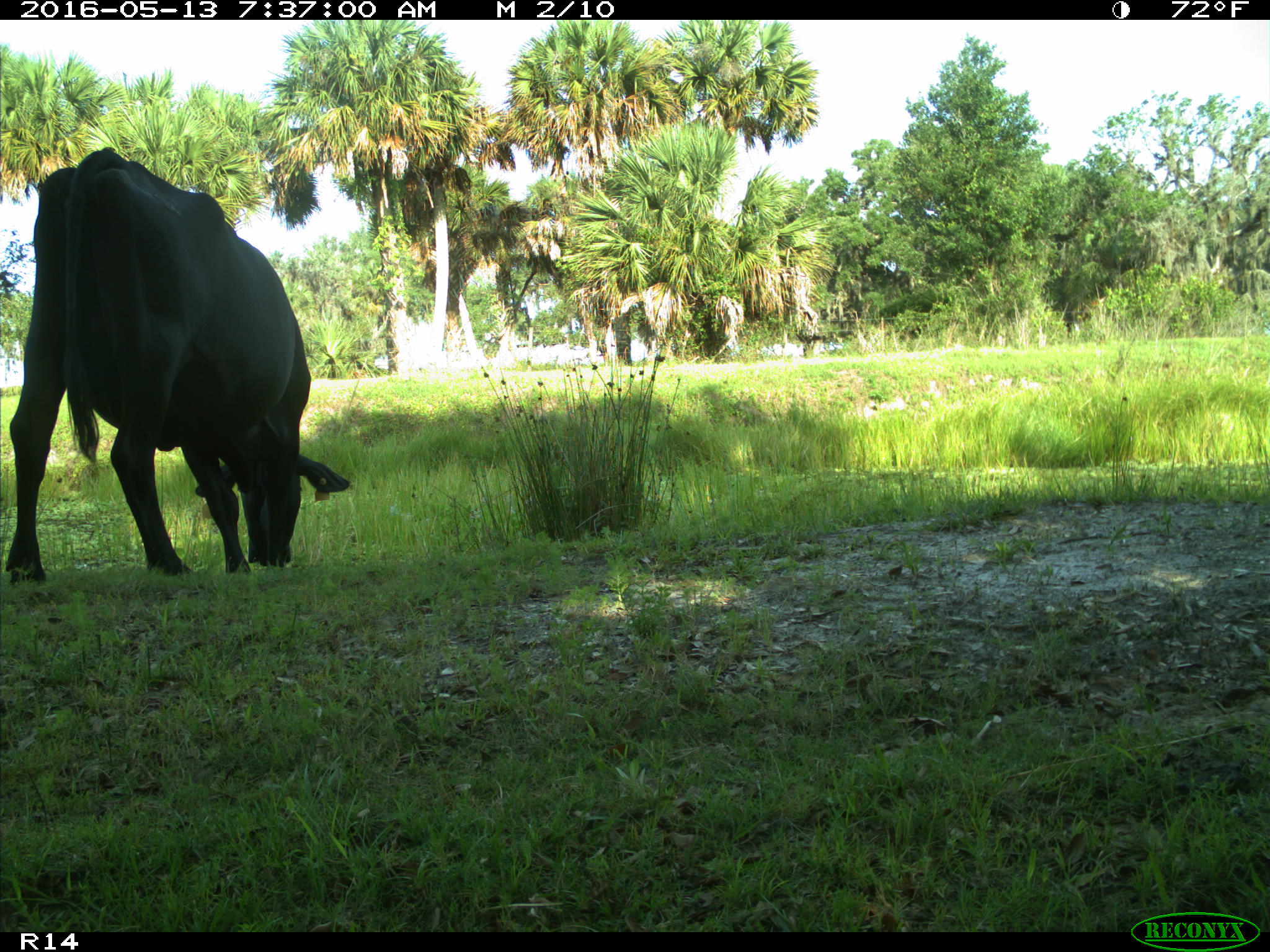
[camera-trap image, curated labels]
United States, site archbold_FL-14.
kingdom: Animalia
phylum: Chordata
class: Mammalia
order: Artiodactyla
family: Bovidae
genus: Bos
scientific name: Bos taurus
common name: domestic cow